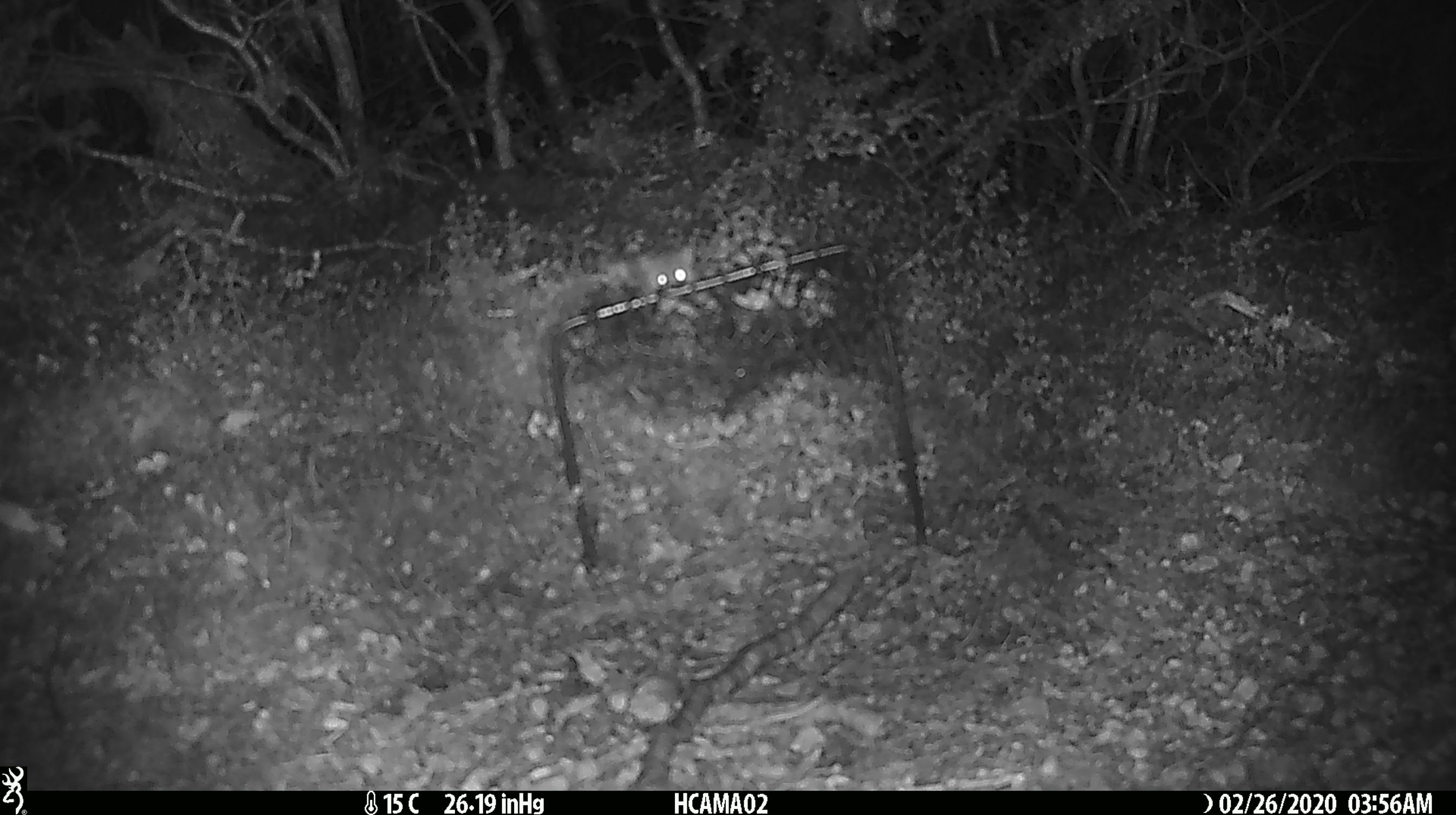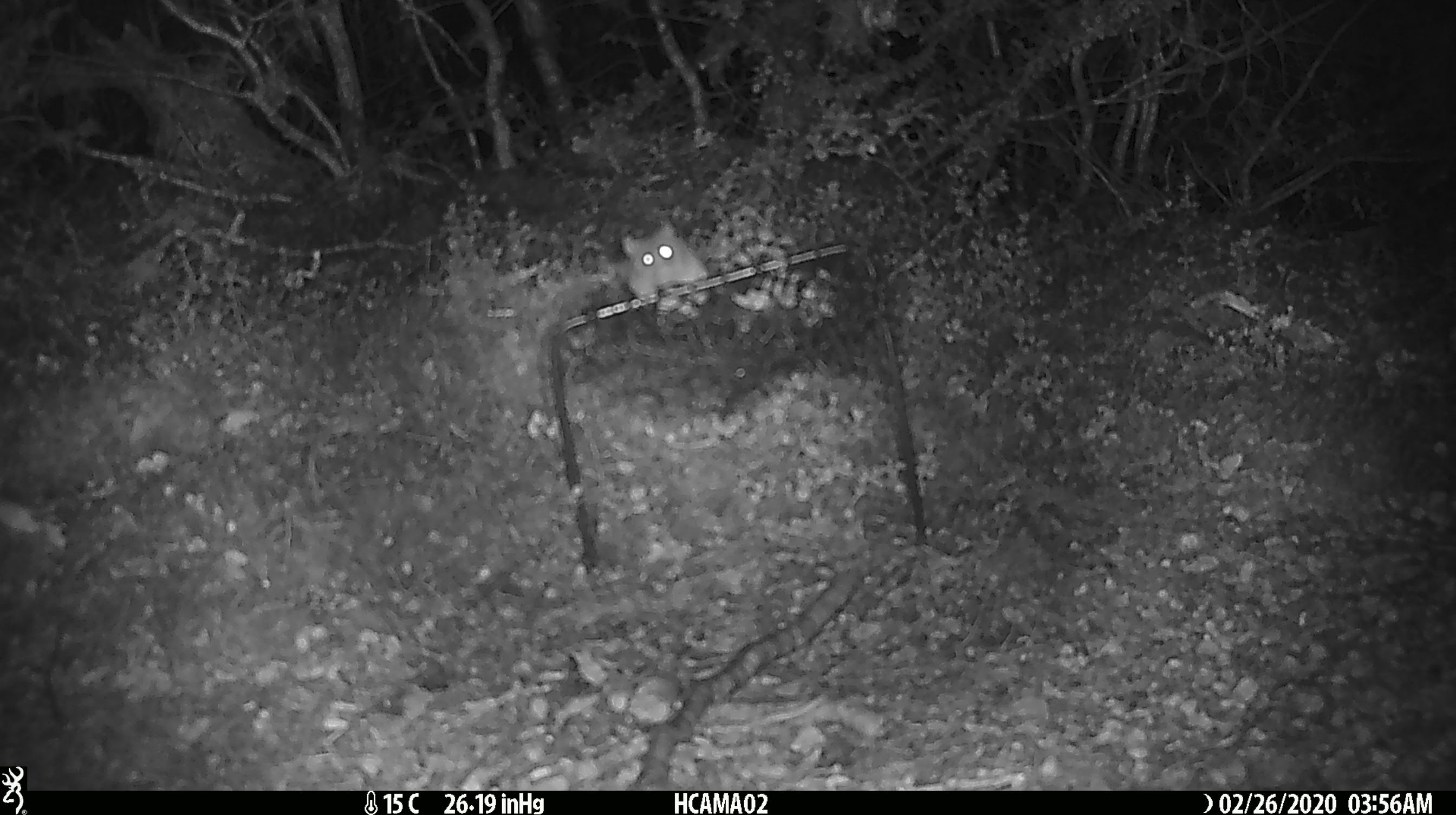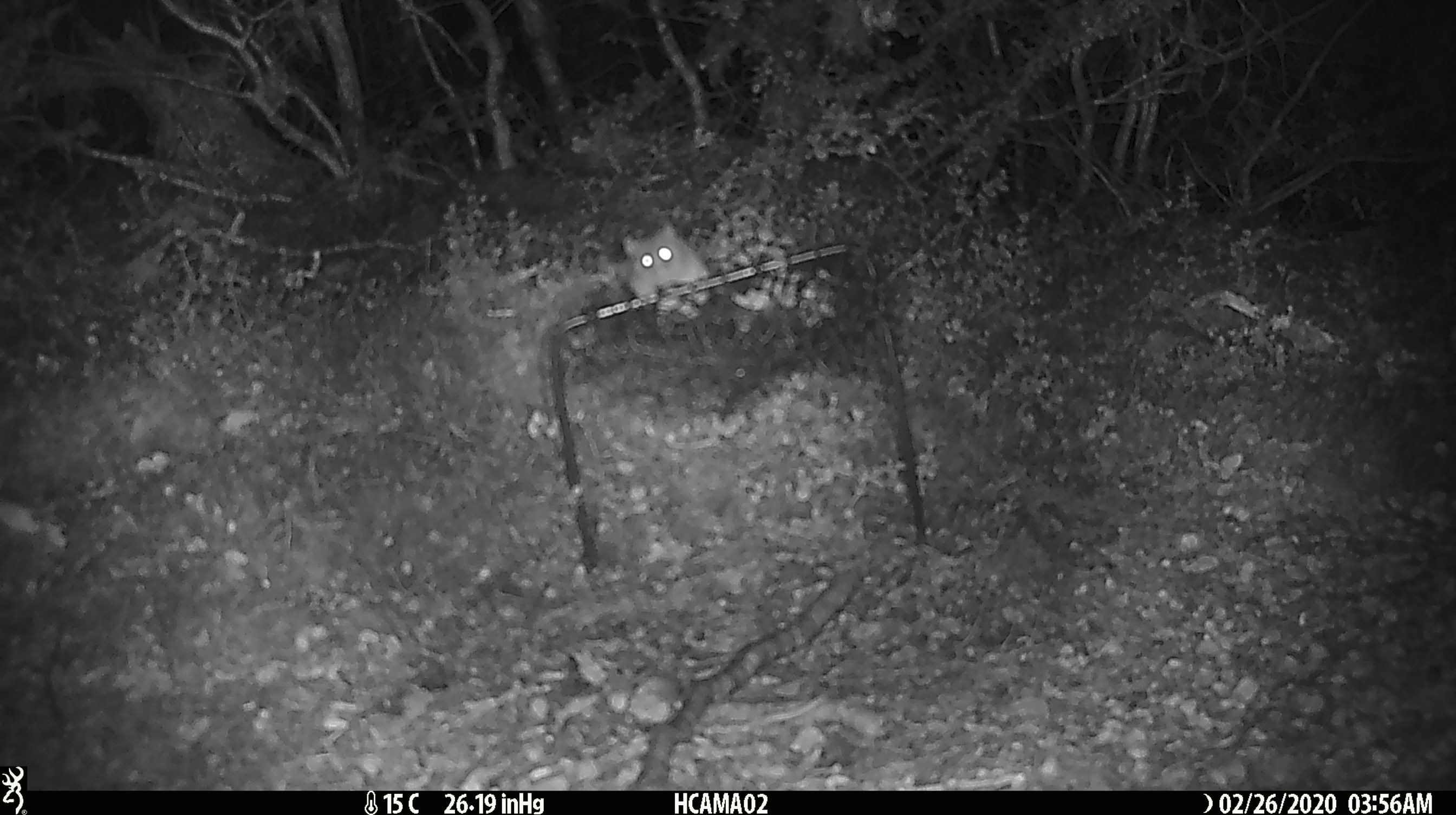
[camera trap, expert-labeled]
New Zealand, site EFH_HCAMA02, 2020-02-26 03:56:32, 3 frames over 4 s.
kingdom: Animalia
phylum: Chordata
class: Mammalia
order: Rodentia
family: Muridae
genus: Mus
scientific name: Mus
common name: mouse